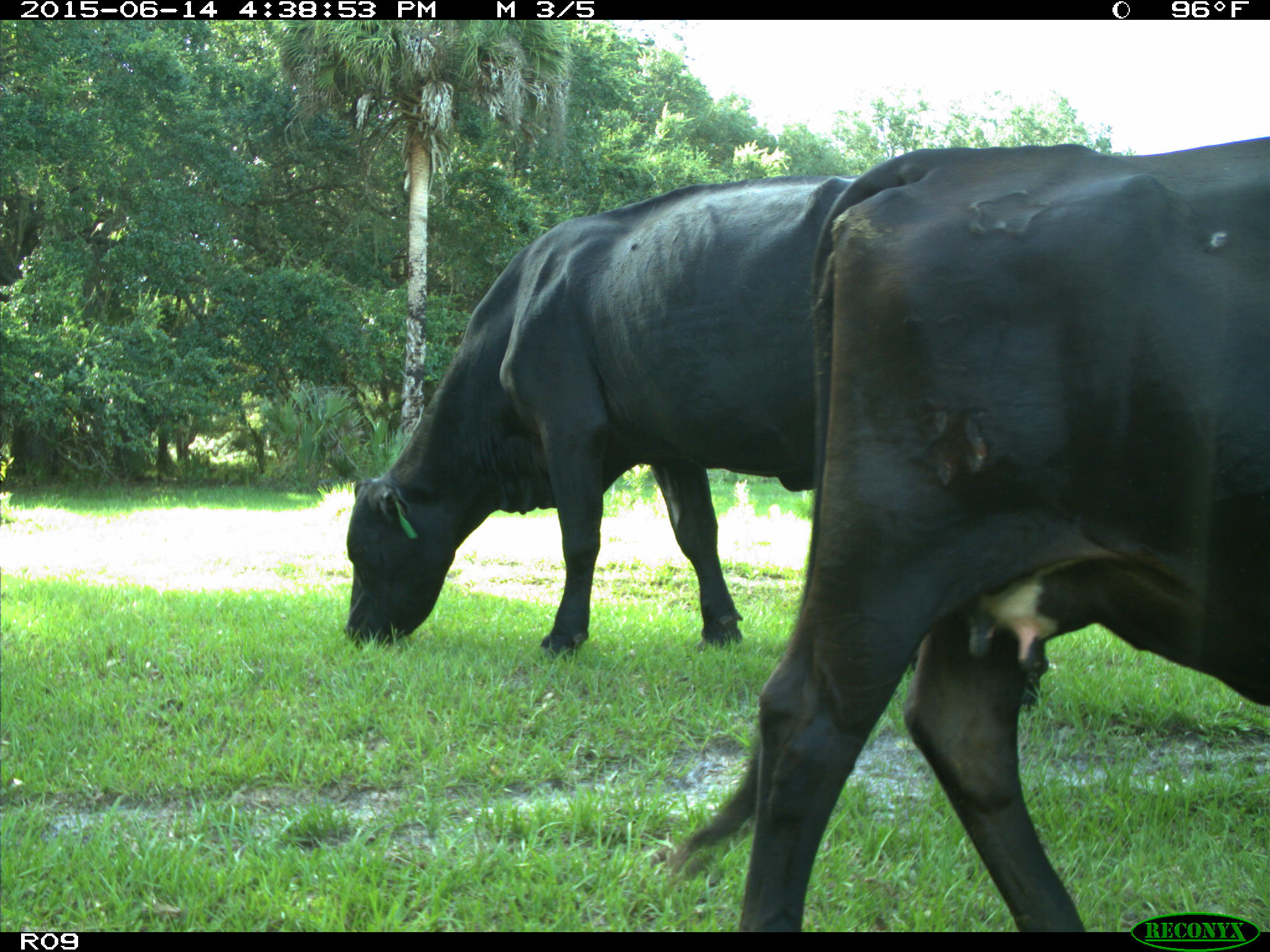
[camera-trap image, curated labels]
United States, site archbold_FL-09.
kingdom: Animalia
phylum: Chordata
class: Mammalia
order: Artiodactyla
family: Bovidae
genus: Bos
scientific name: Bos taurus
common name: domestic cow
Bos taurus (domestic cow).